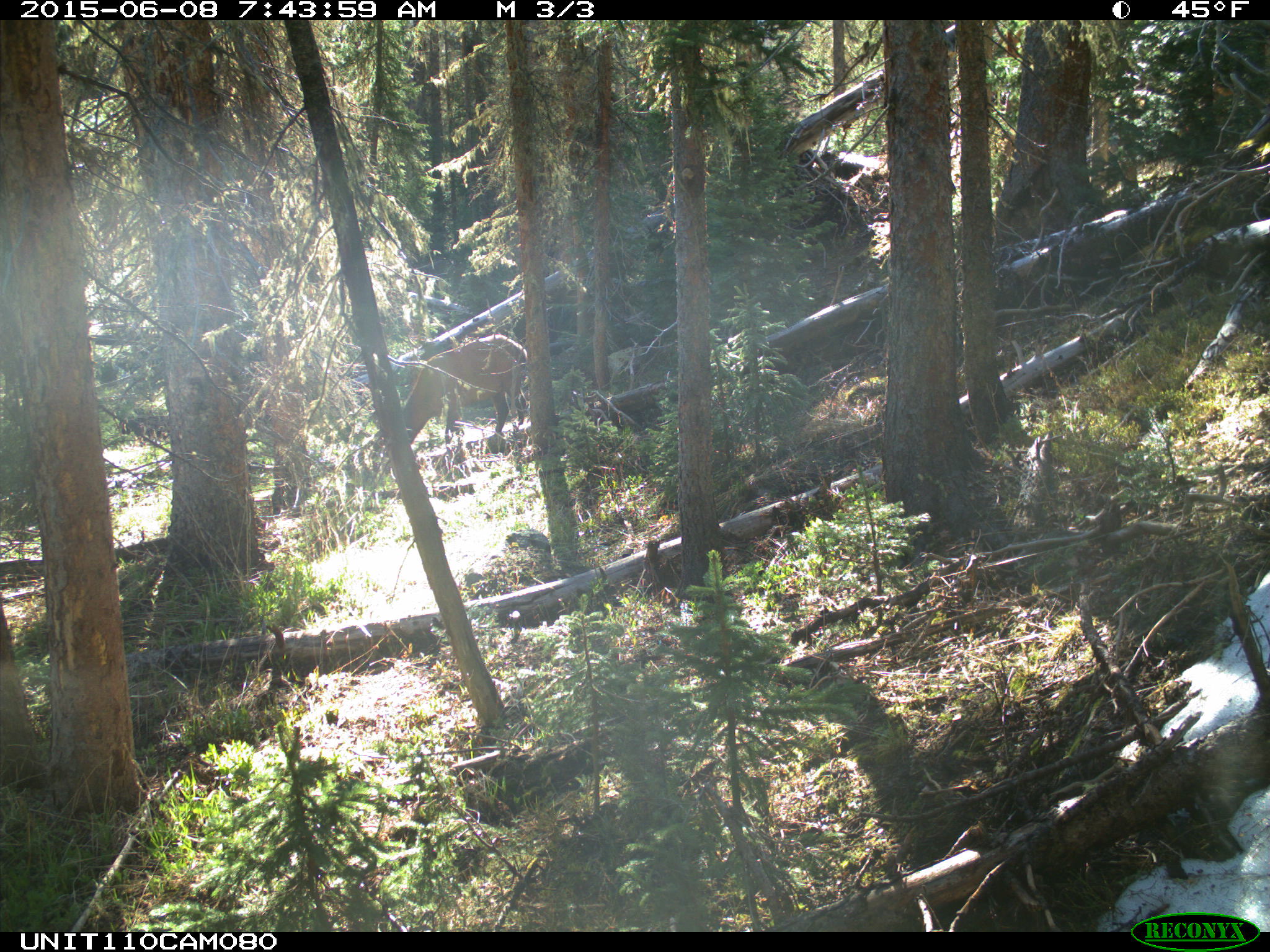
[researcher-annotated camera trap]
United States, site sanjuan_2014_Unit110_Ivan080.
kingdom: Animalia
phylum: Chordata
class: Mammalia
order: Artiodactyla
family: Cervidae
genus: Cervus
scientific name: Cervus elaphus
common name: red deer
Cervus elaphus (red deer).